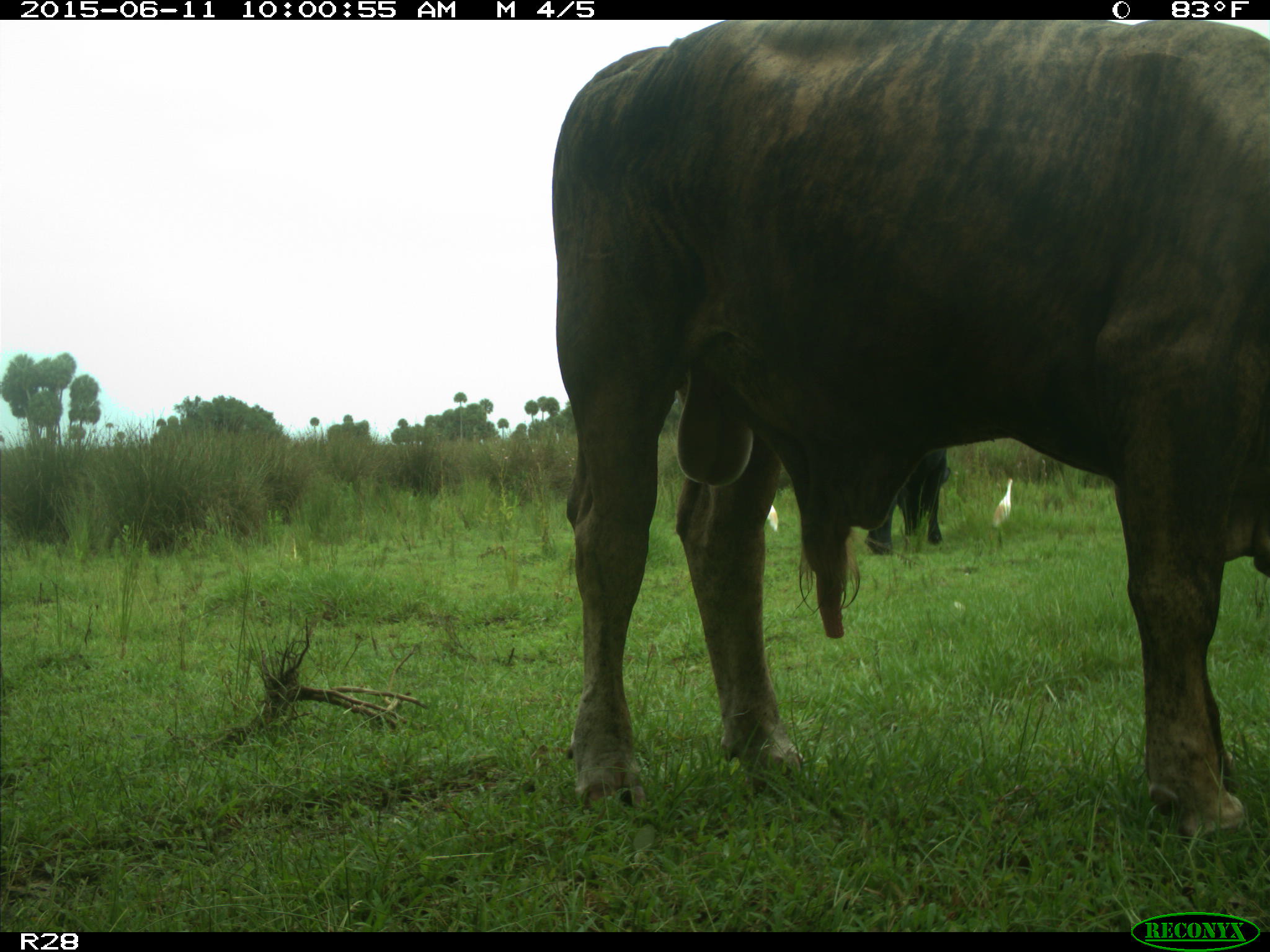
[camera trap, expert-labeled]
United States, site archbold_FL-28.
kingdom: Animalia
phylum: Chordata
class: Mammalia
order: Artiodactyla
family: Bovidae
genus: Bos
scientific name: Bos taurus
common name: domestic cow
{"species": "Bos taurus (domestic cow)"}